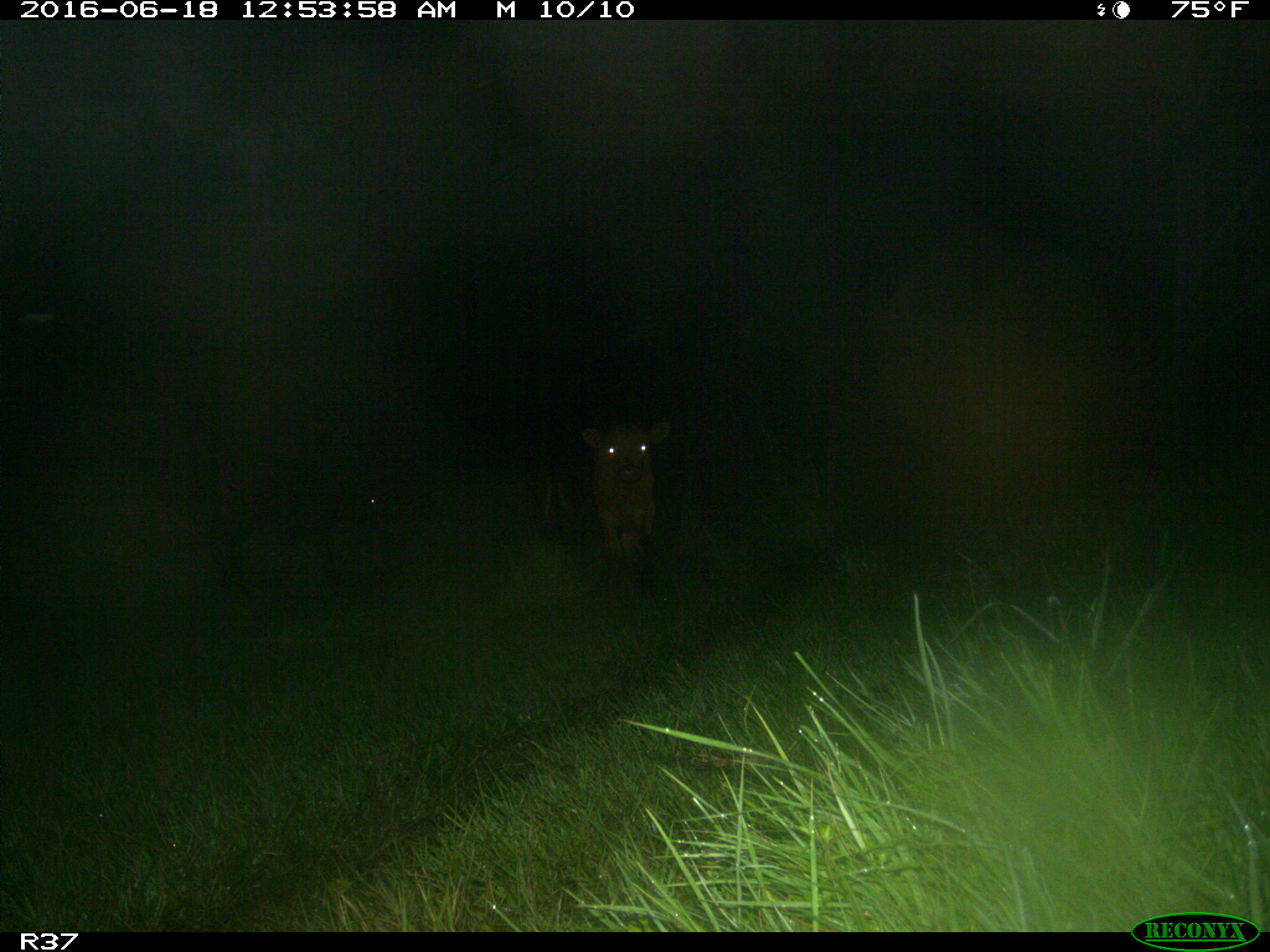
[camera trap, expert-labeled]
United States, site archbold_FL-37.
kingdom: Animalia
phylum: Chordata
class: Mammalia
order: Artiodactyla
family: Bovidae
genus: Bos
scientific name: Bos taurus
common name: domestic cow